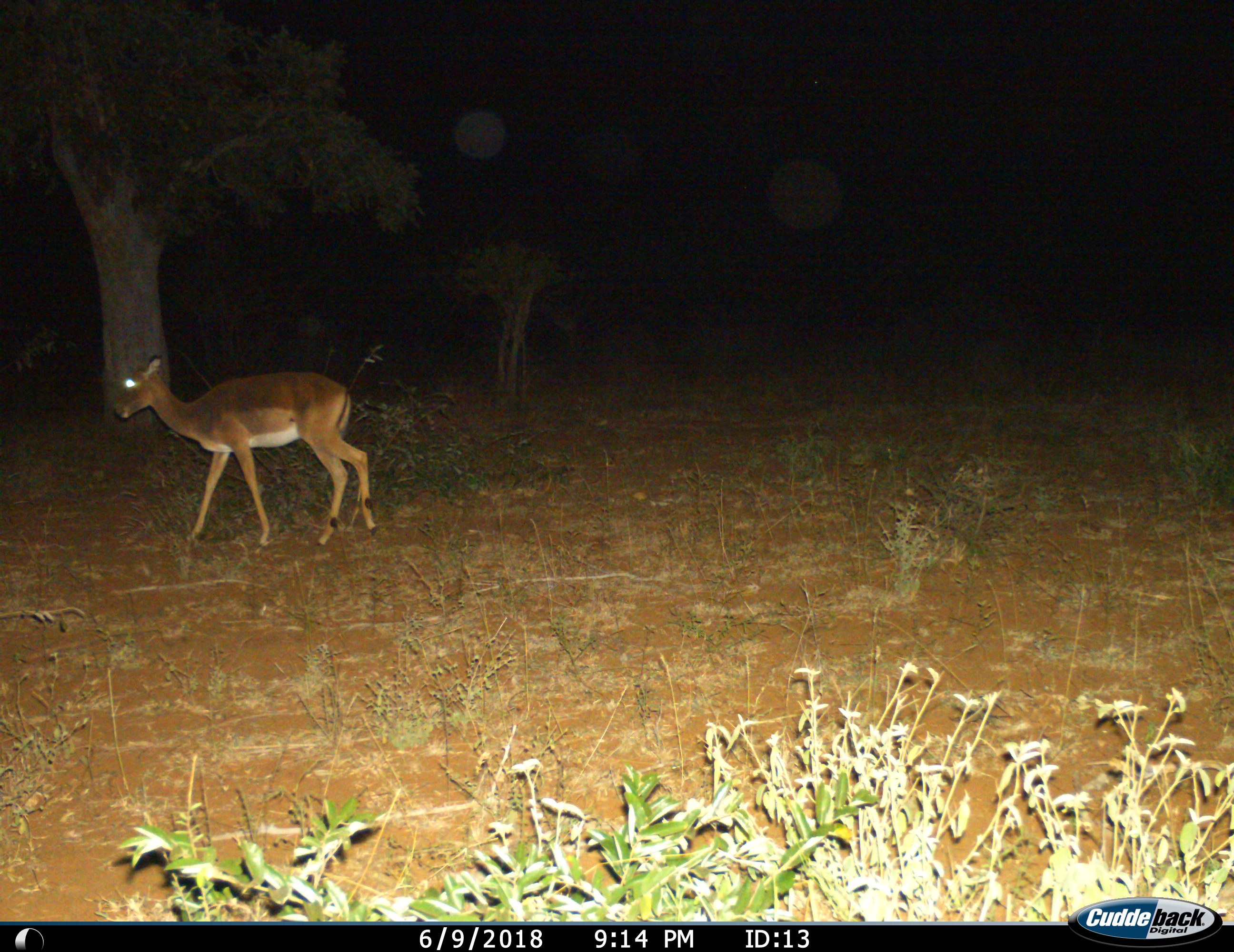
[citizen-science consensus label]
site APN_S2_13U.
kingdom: Animalia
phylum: Chordata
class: Mammalia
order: Artiodactyla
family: Bovidae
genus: Aepyceros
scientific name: Aepyceros melampus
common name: impala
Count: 1.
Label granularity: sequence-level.